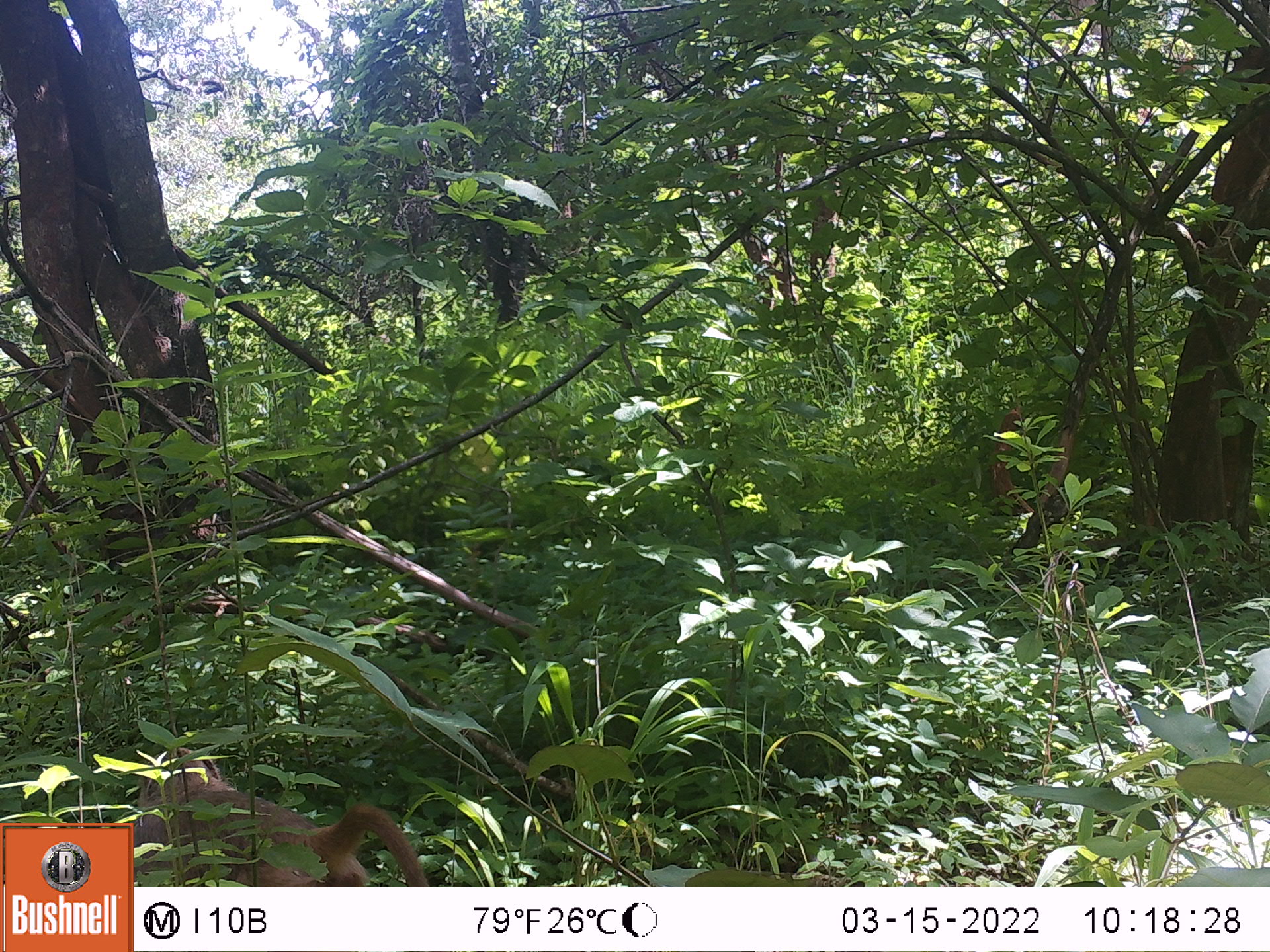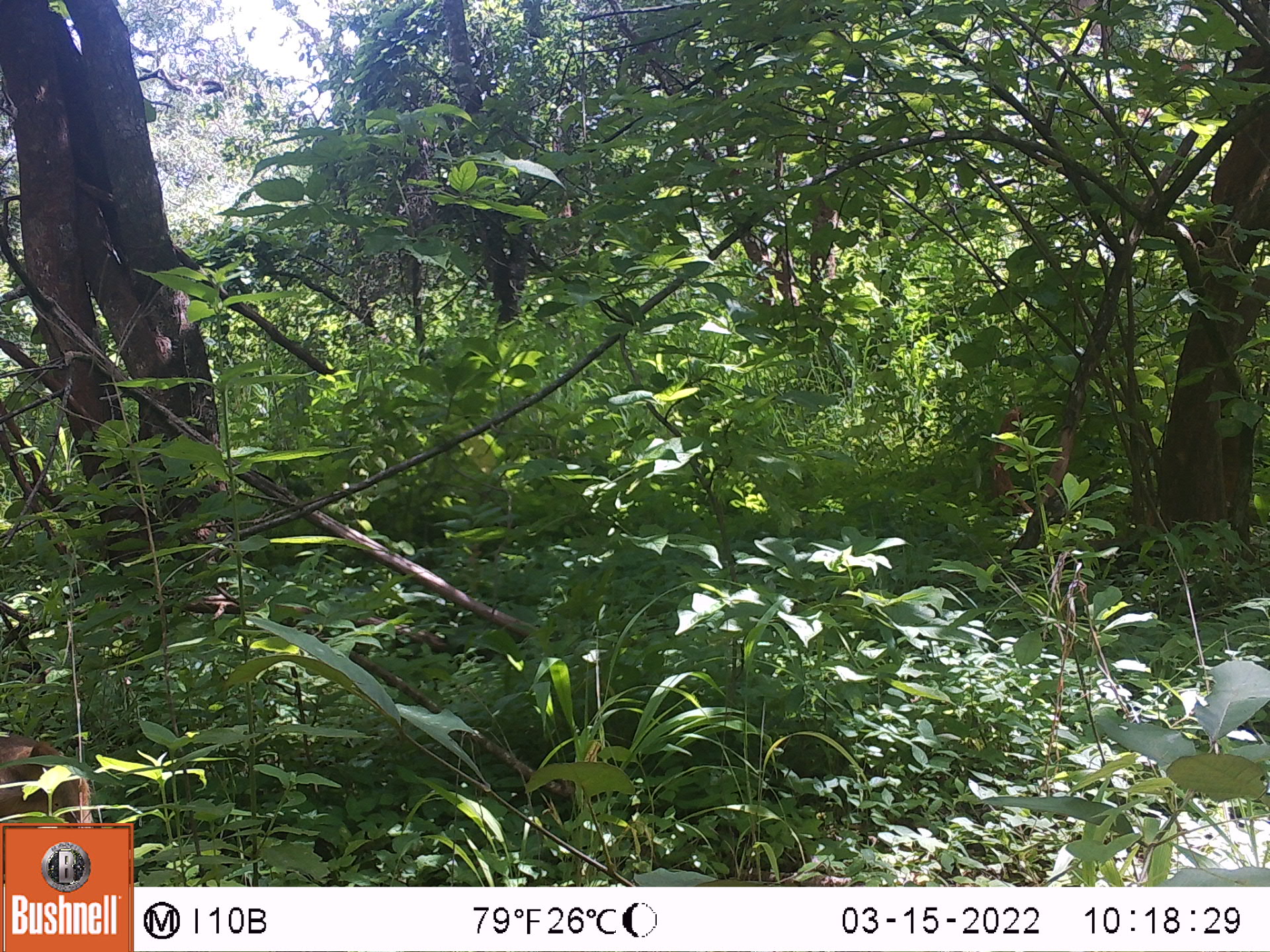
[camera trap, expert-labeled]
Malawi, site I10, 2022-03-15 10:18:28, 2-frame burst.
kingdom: Animalia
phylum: Chordata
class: Mammalia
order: Primates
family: Cercopithecidae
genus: Papio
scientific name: Papio cynocephalus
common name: yellow baboon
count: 1